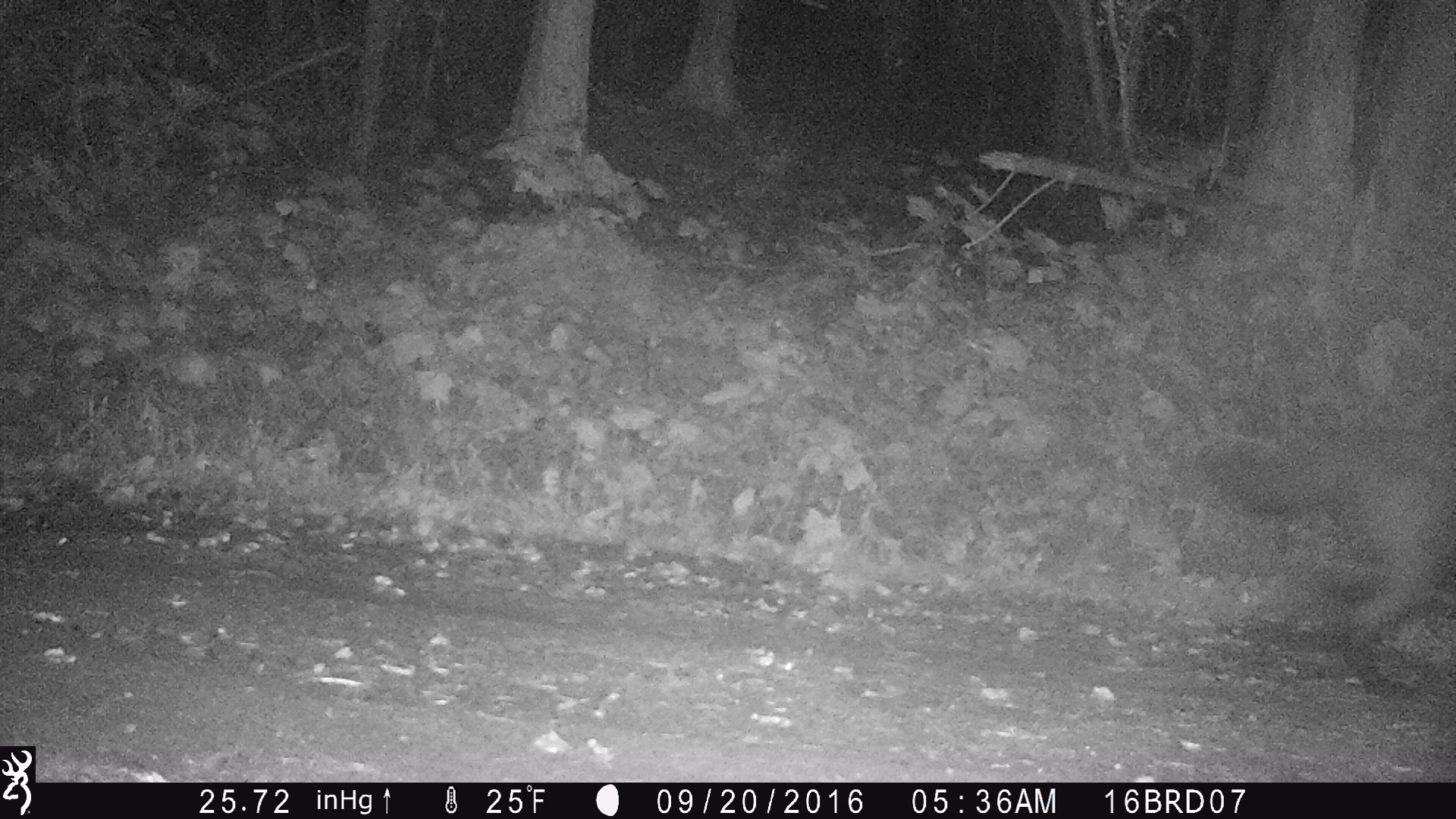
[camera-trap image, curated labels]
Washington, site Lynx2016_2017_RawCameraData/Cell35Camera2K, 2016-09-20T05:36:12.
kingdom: Animalia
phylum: Chordata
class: Mammalia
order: Carnivora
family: Canidae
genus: Canis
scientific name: Canis lupus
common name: gray wolf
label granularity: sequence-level